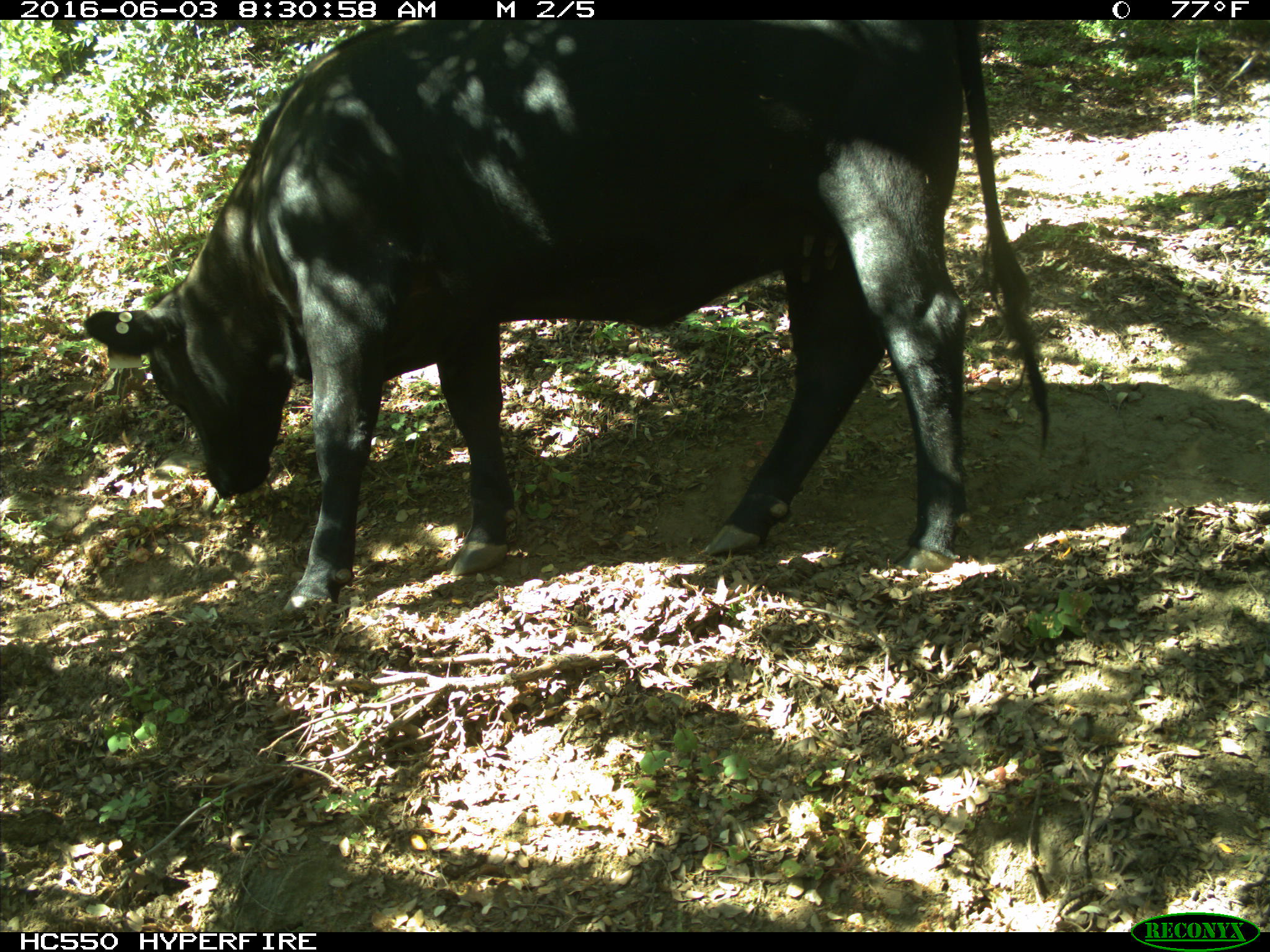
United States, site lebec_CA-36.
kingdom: Animalia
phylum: Chordata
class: Mammalia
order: Artiodactyla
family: Bovidae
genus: Bos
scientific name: Bos taurus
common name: domestic cow